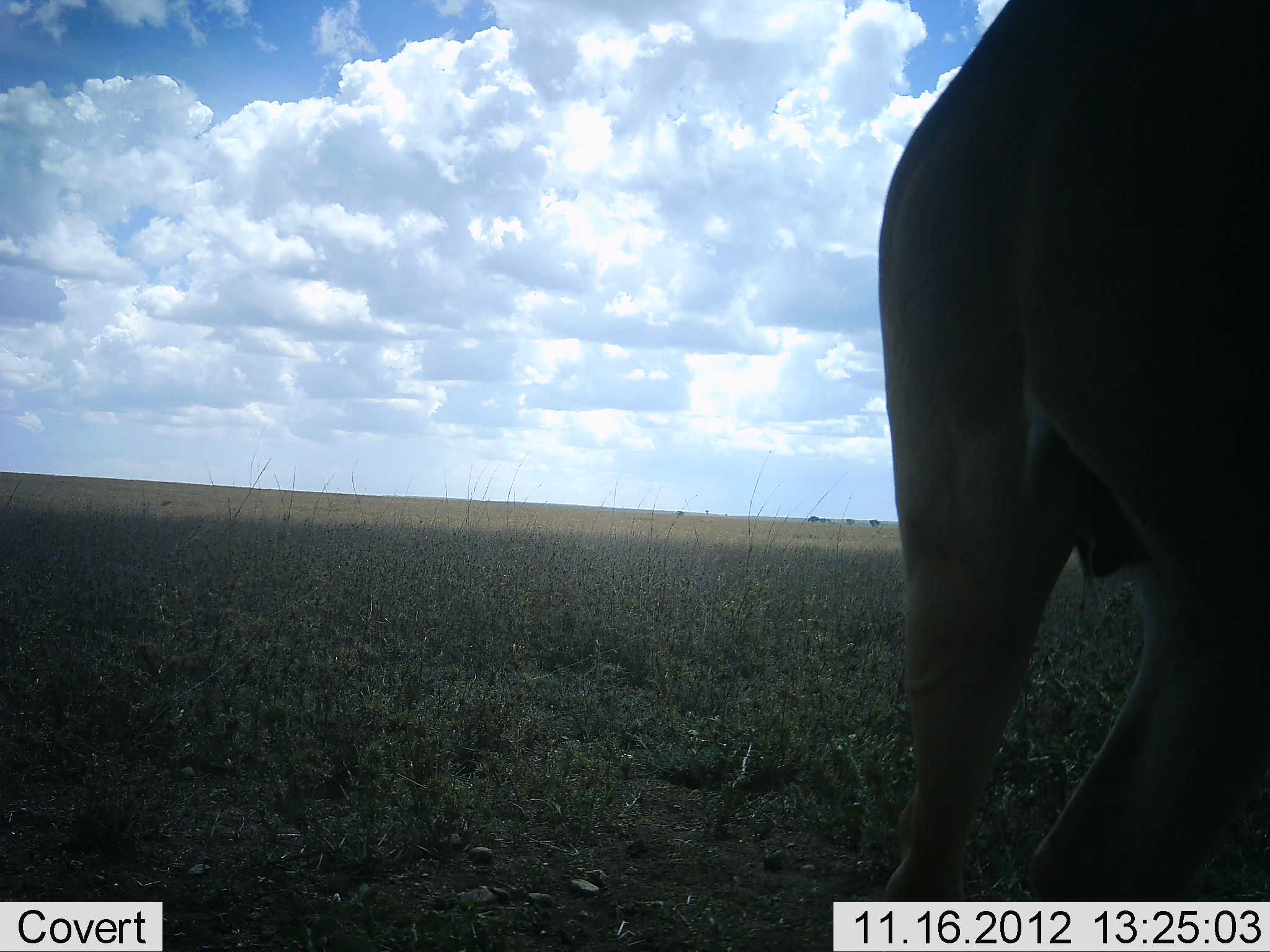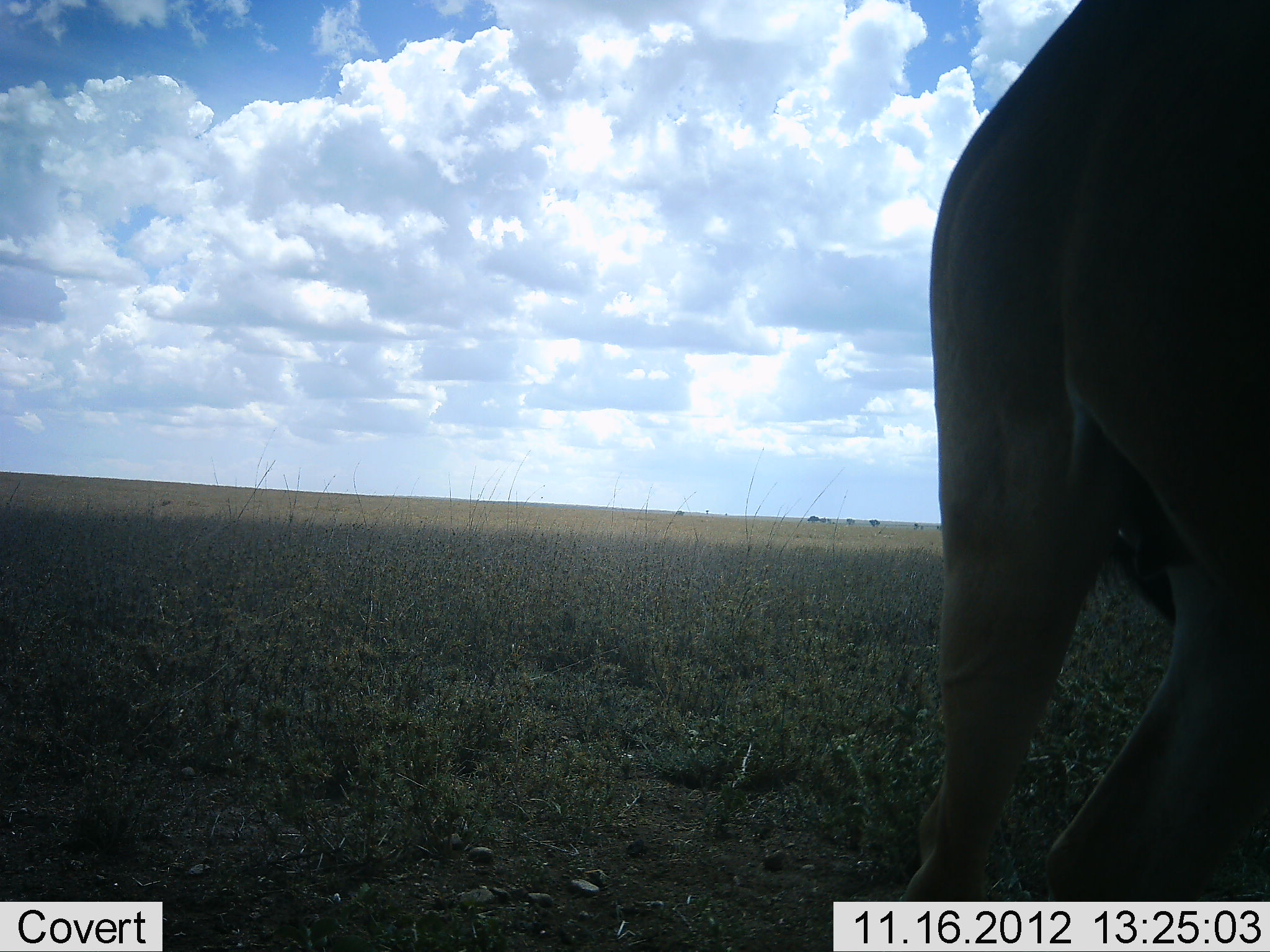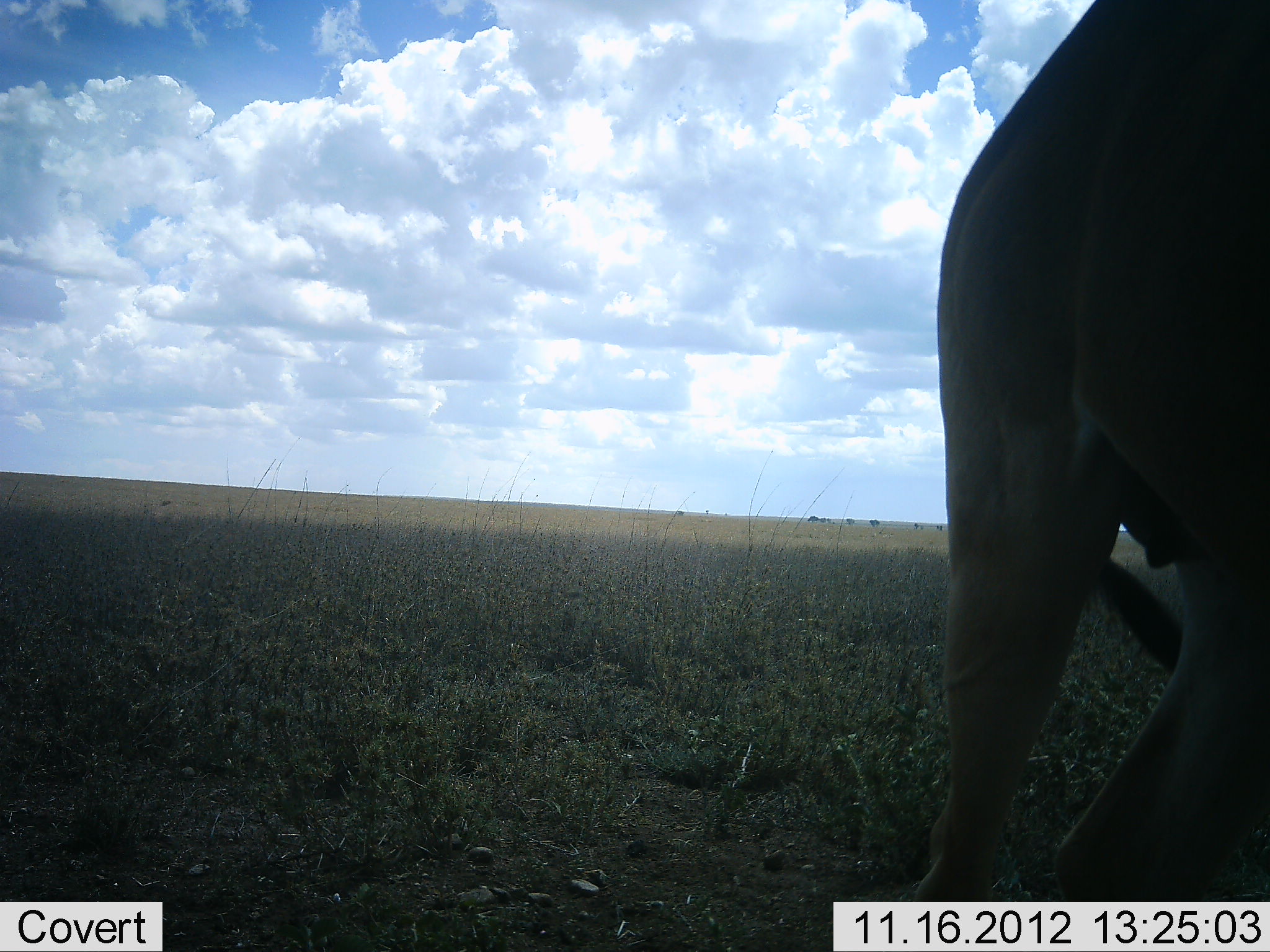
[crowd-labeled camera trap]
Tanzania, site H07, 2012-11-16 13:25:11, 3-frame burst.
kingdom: Animalia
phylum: Chordata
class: Mammalia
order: Artiodactyla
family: Bovidae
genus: Alcelaphus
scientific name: Alcelaphus buselaphus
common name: hartebeest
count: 1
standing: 100%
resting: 0%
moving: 0%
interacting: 0%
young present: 0%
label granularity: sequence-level